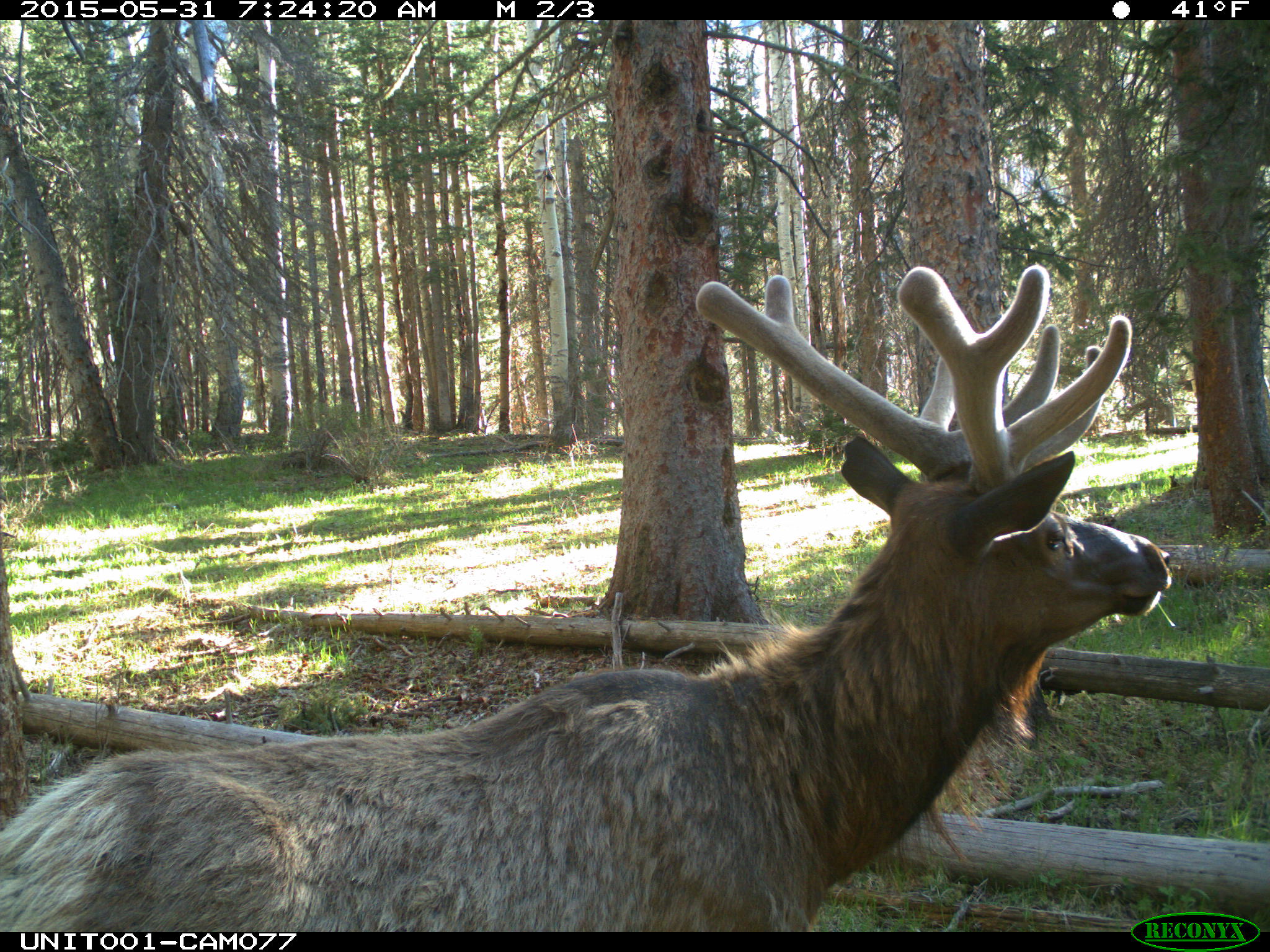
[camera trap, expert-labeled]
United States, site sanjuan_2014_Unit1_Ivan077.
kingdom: Animalia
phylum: Chordata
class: Mammalia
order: Artiodactyla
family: Cervidae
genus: Cervus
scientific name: Cervus elaphus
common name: red deer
Cervus elaphus (red deer).